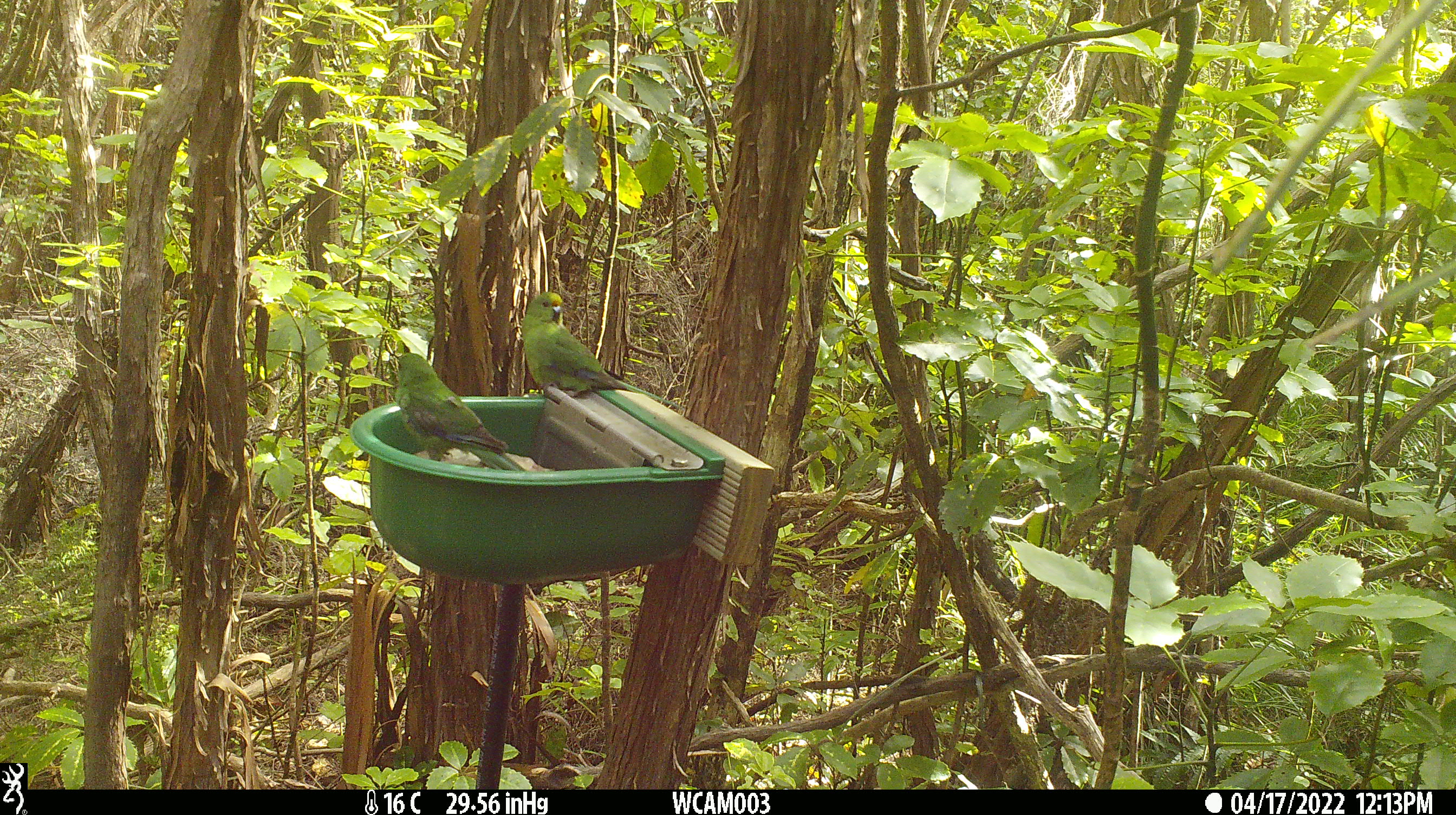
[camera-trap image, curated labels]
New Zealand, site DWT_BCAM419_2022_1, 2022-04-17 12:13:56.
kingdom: Animalia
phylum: Chordata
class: Aves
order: Psittaciformes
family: Psittaculidae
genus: Cyanoramphus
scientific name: Cyanoramphus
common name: parakeet